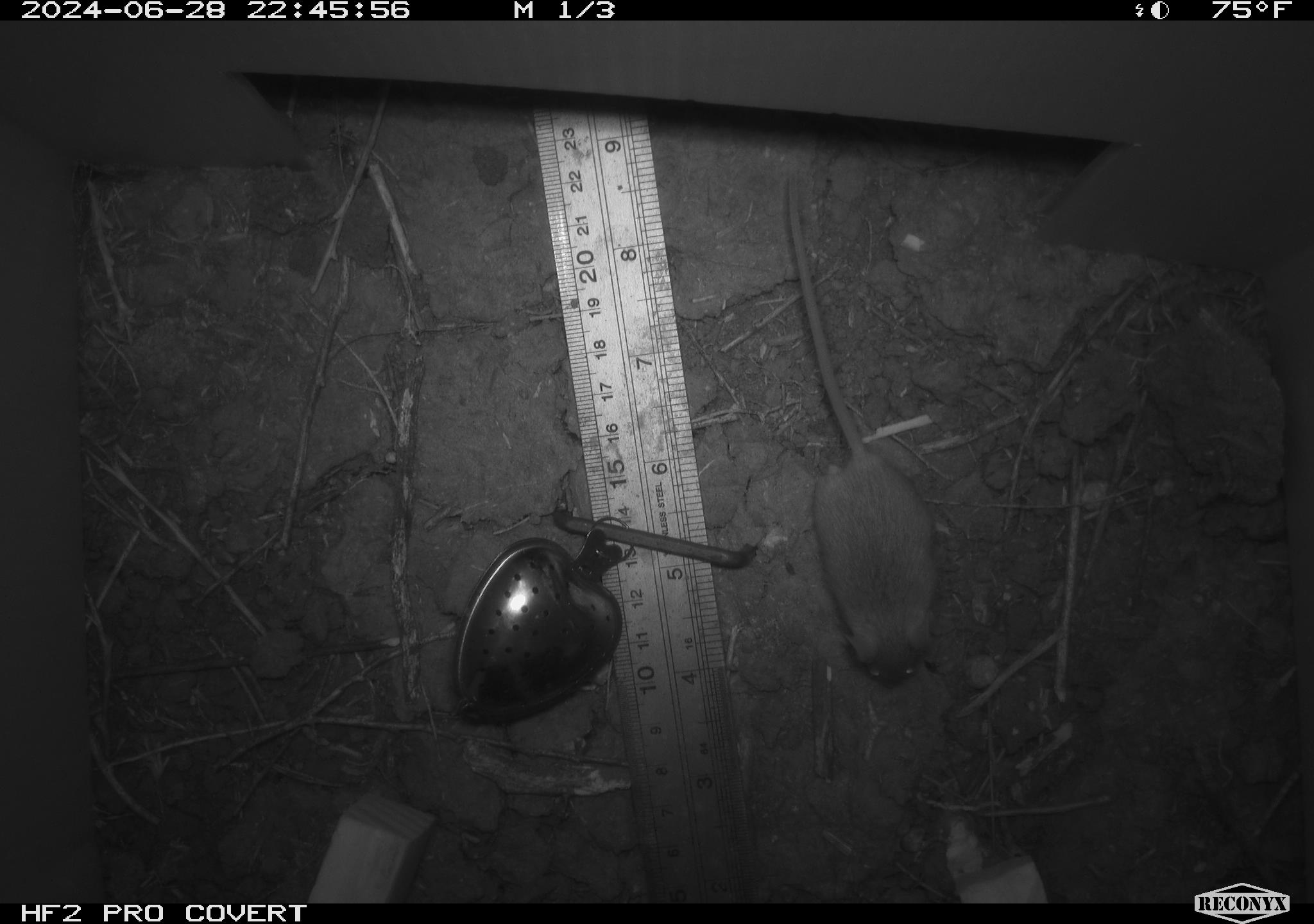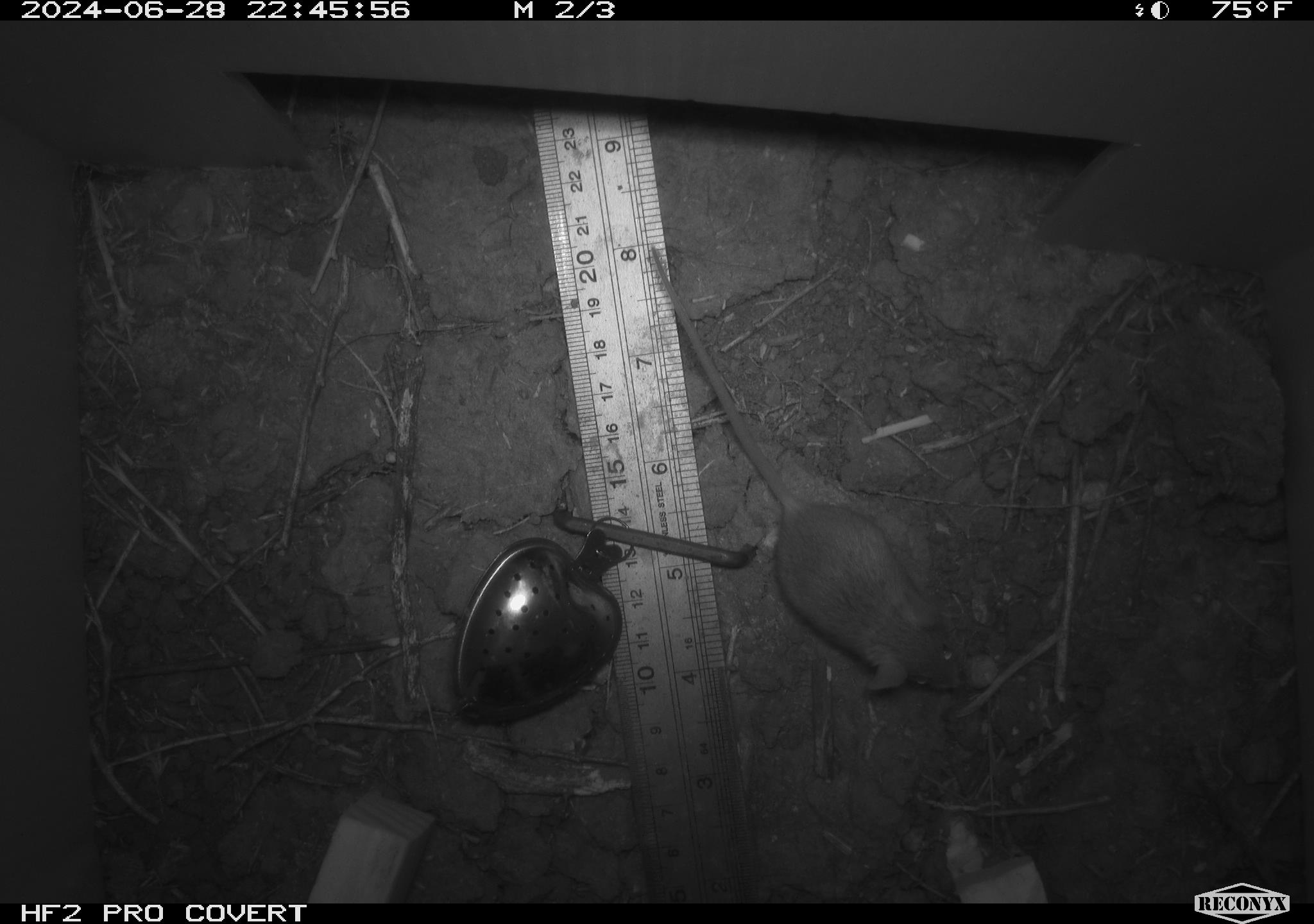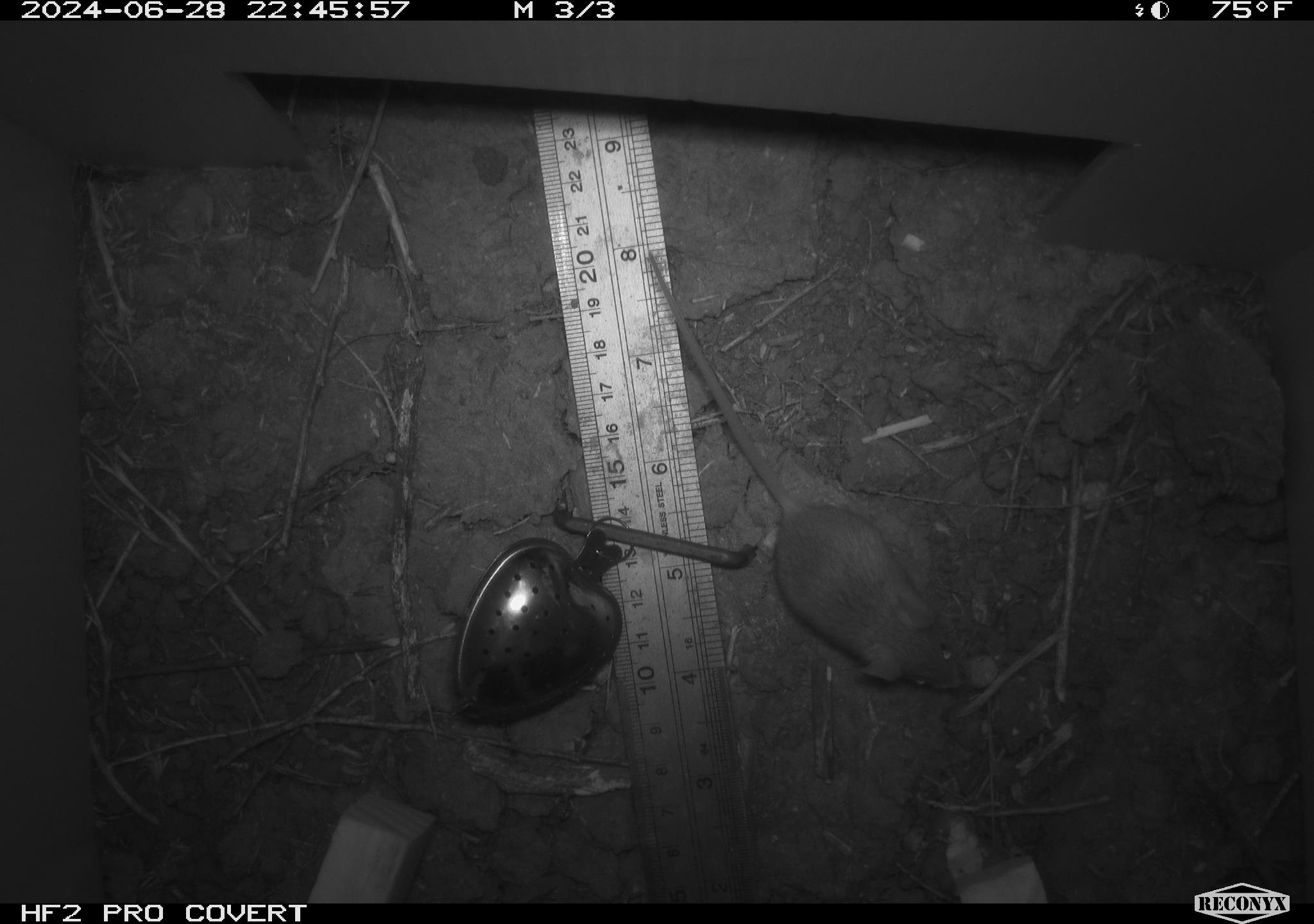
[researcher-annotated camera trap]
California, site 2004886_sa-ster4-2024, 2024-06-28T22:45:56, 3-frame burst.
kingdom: Animalia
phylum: Chordata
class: Mammalia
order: Rodentia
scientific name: Rodentia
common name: mouse species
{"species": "mouse species (Rodentia)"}